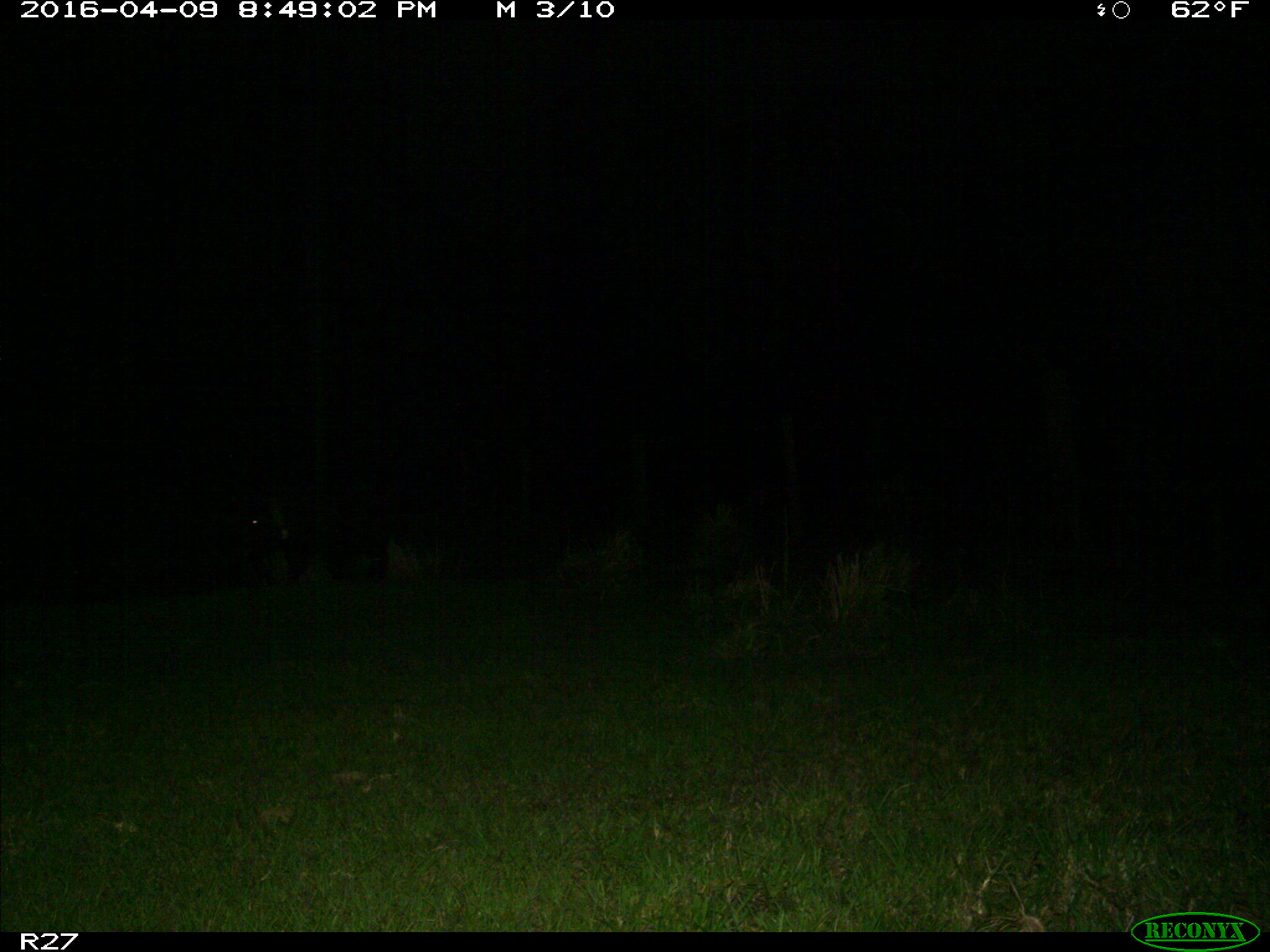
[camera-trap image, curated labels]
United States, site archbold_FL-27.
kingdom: Animalia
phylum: Chordata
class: Mammalia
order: Artiodactyla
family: Suidae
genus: Sus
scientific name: Sus scrofa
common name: wild boar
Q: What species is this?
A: Sus scrofa (wild boar).